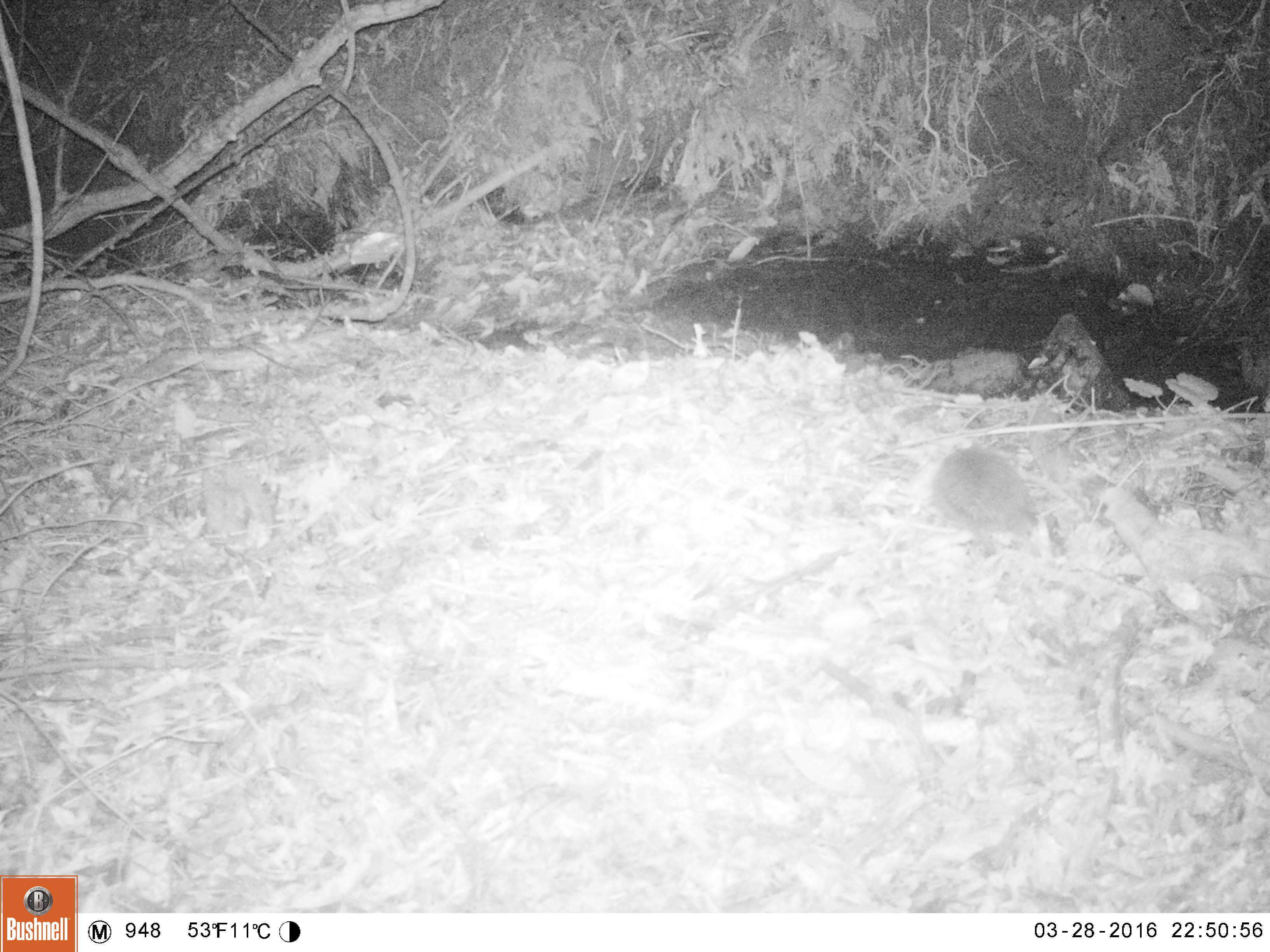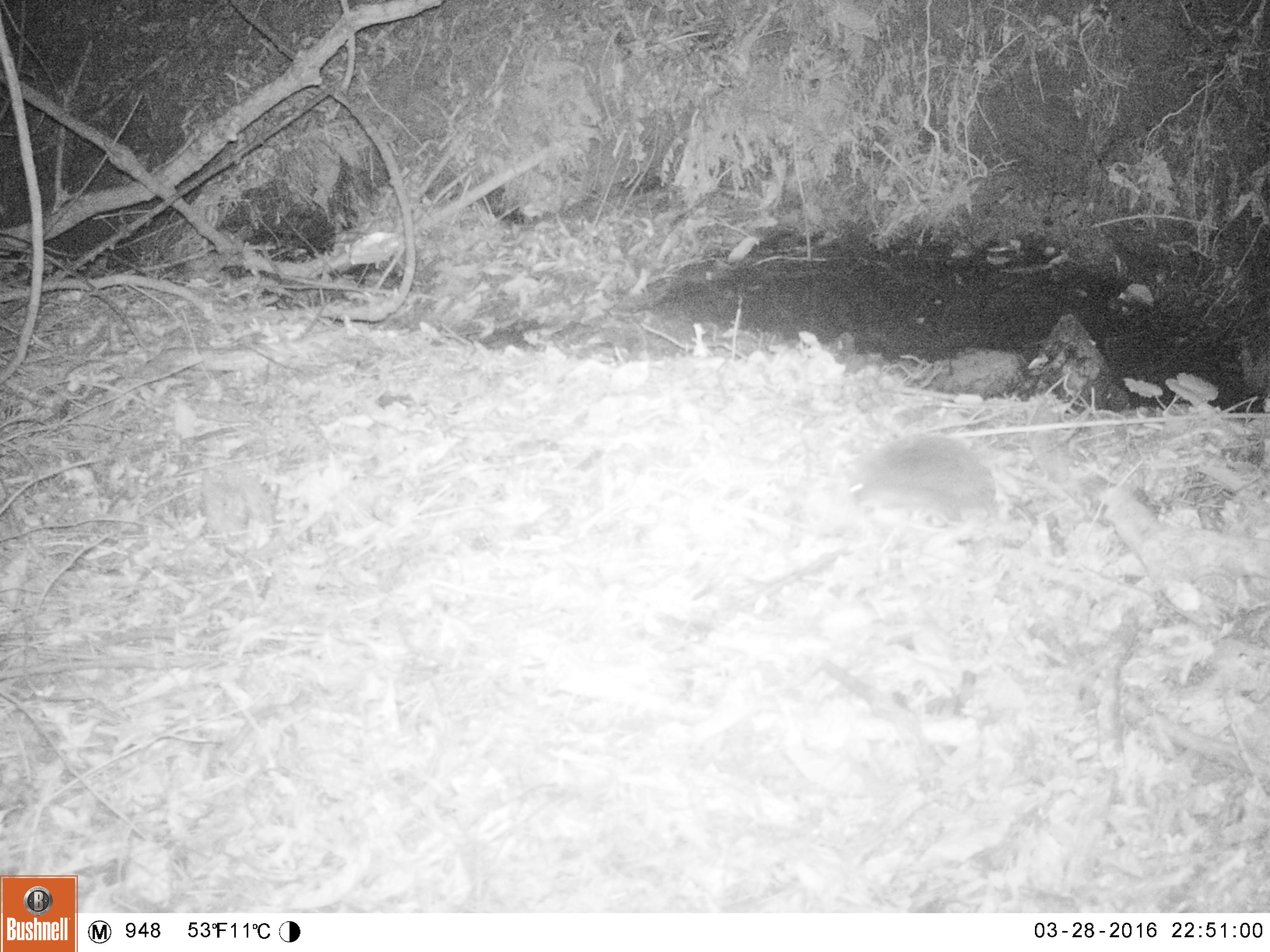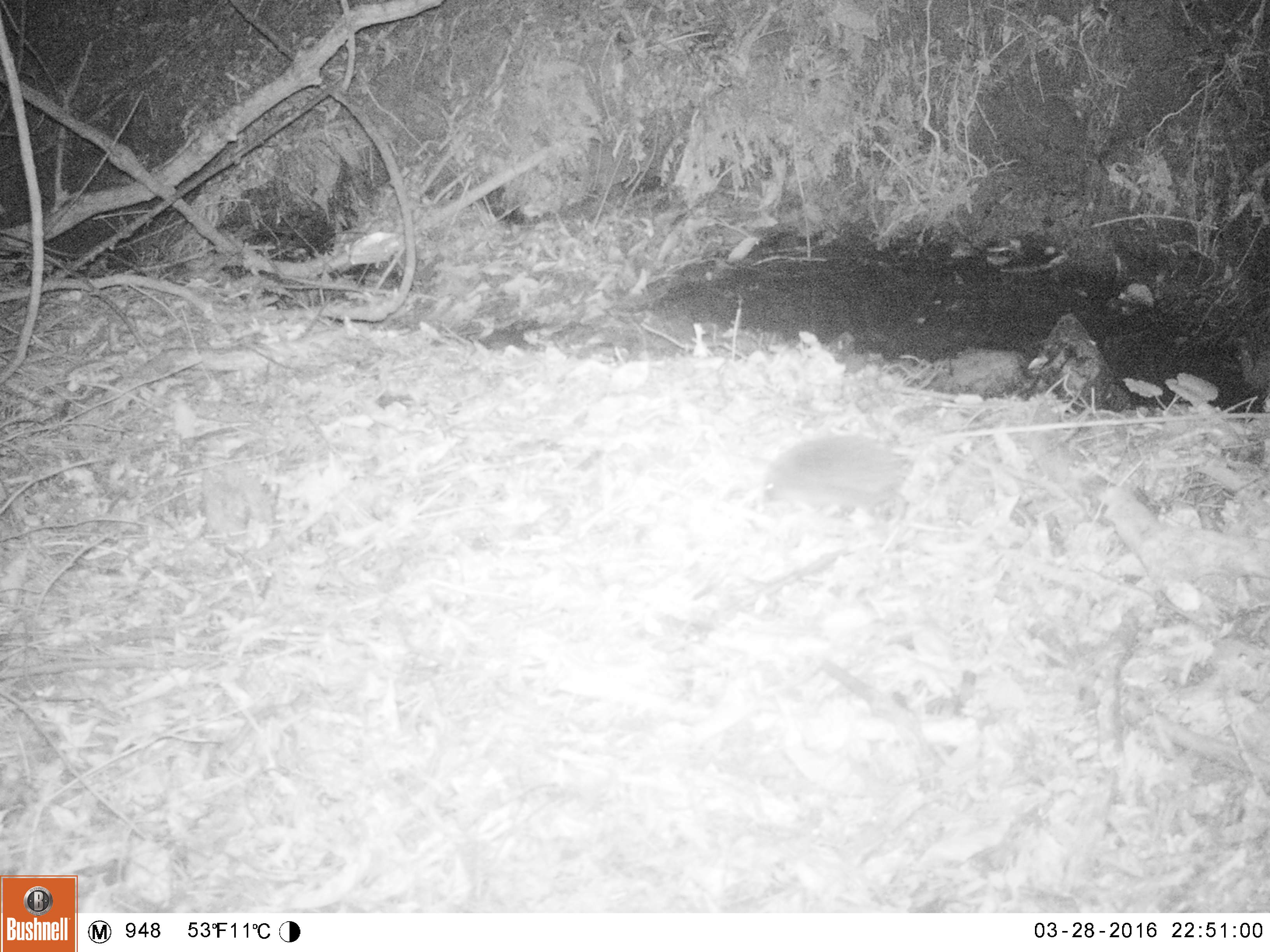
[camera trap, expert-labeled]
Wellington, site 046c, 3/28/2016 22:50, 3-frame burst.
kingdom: Animalia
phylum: Chordata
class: Mammalia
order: Eulipotyphla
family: Erinaceidae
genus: Erinaceus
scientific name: Erinaceus europaeus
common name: hedgehog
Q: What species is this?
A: Hedgehog (Erinaceus europaeus).